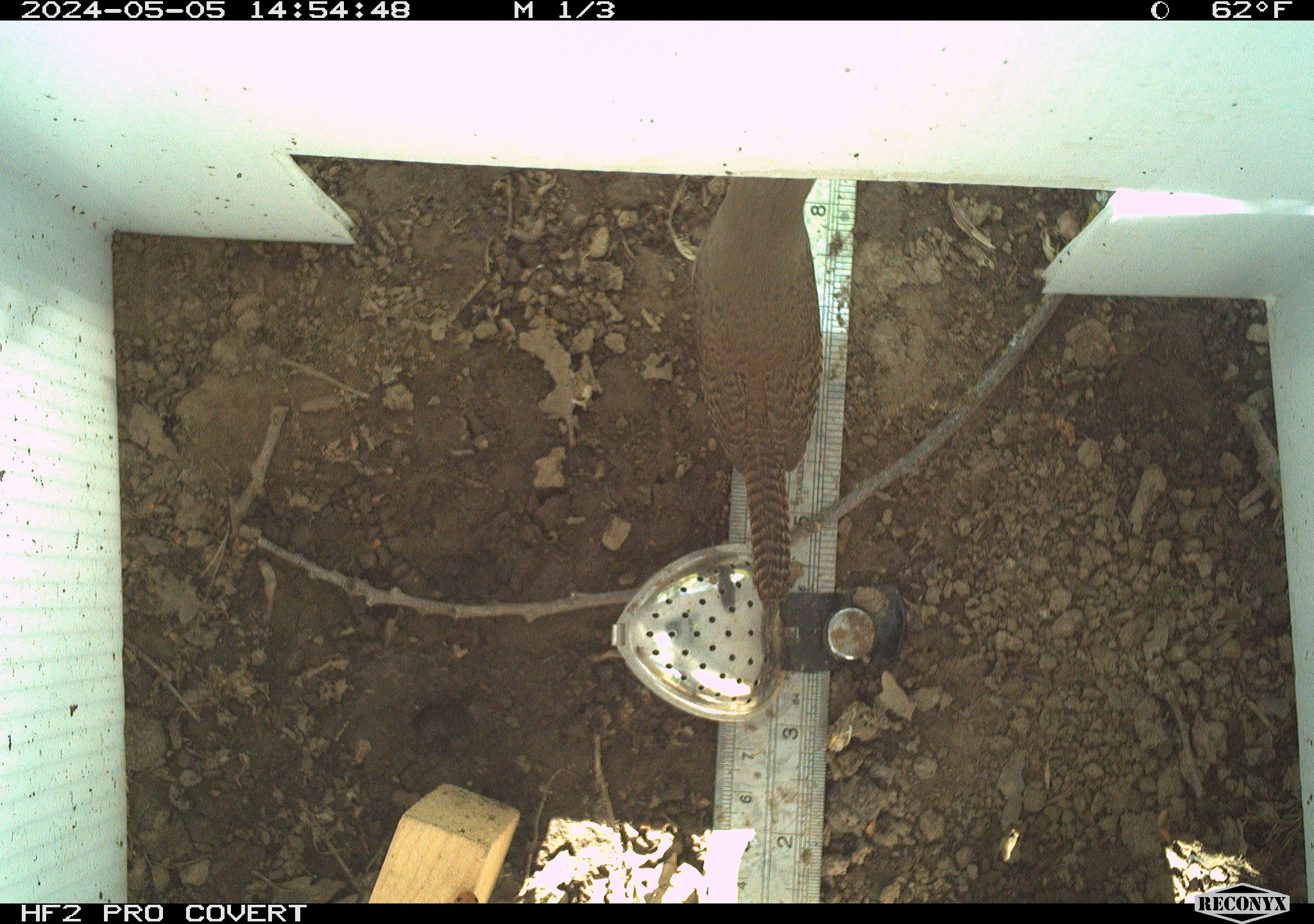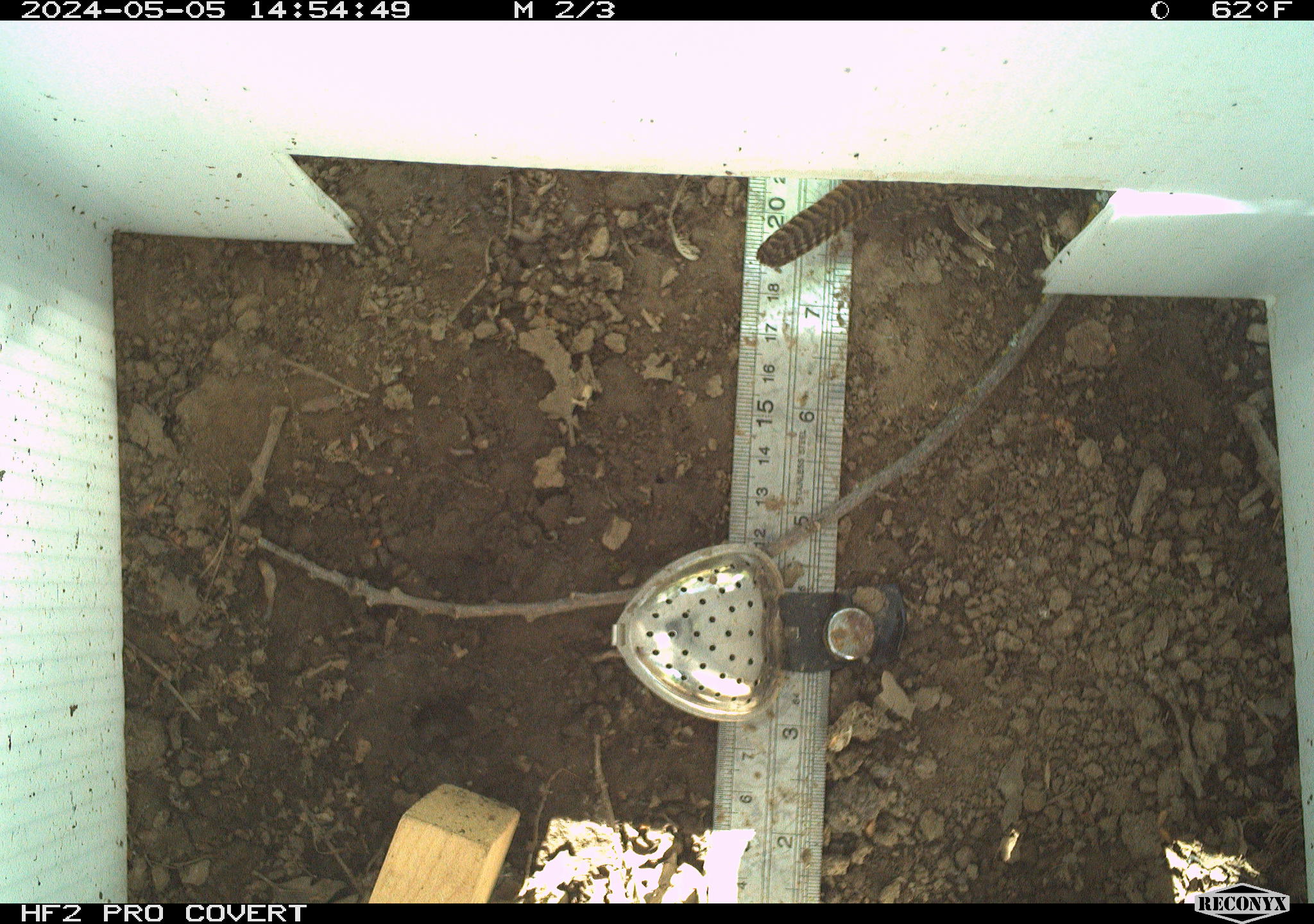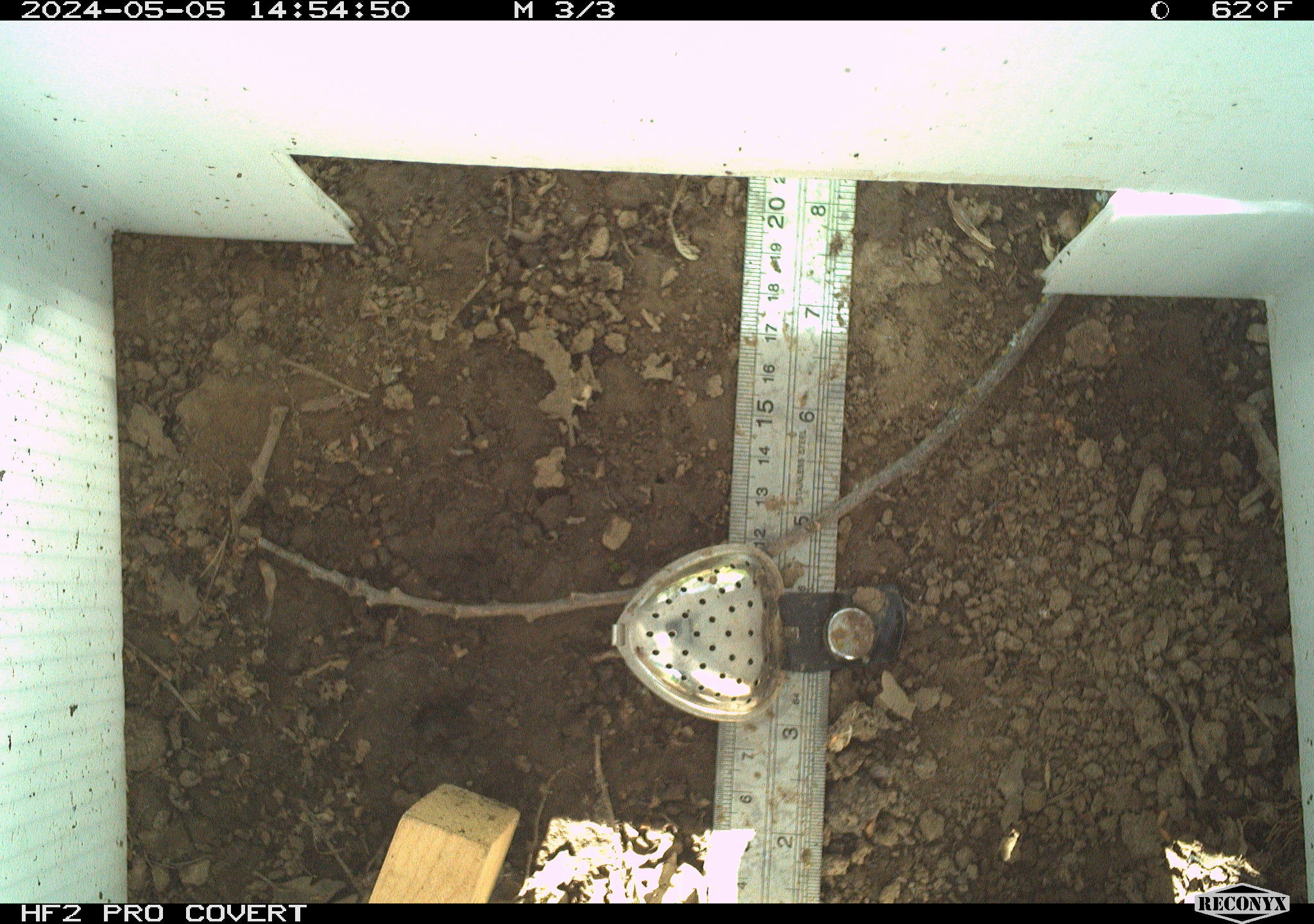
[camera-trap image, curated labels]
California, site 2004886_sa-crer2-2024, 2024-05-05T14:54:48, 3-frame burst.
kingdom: Animalia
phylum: Chordata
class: Aves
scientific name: Aves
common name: bird